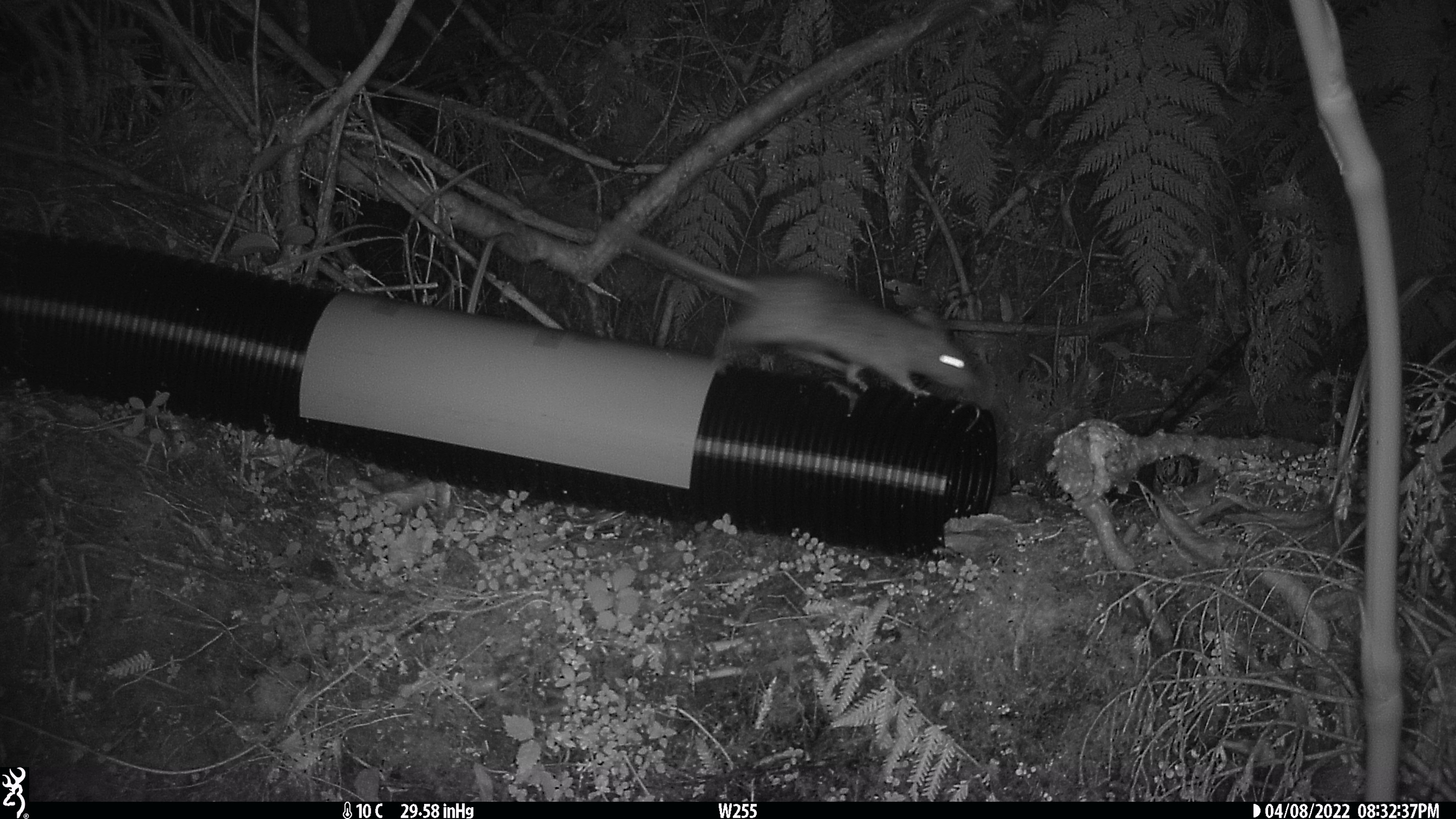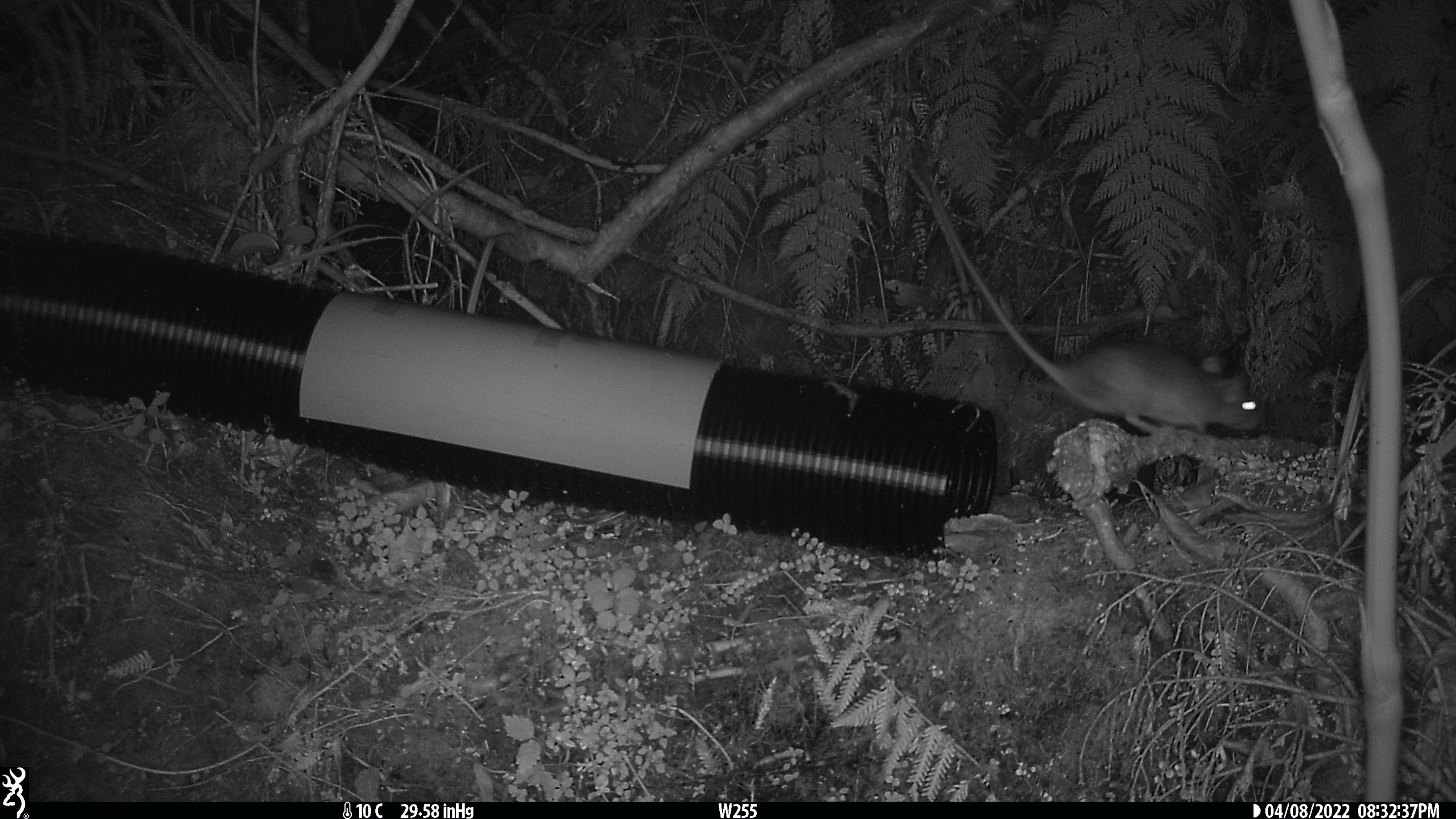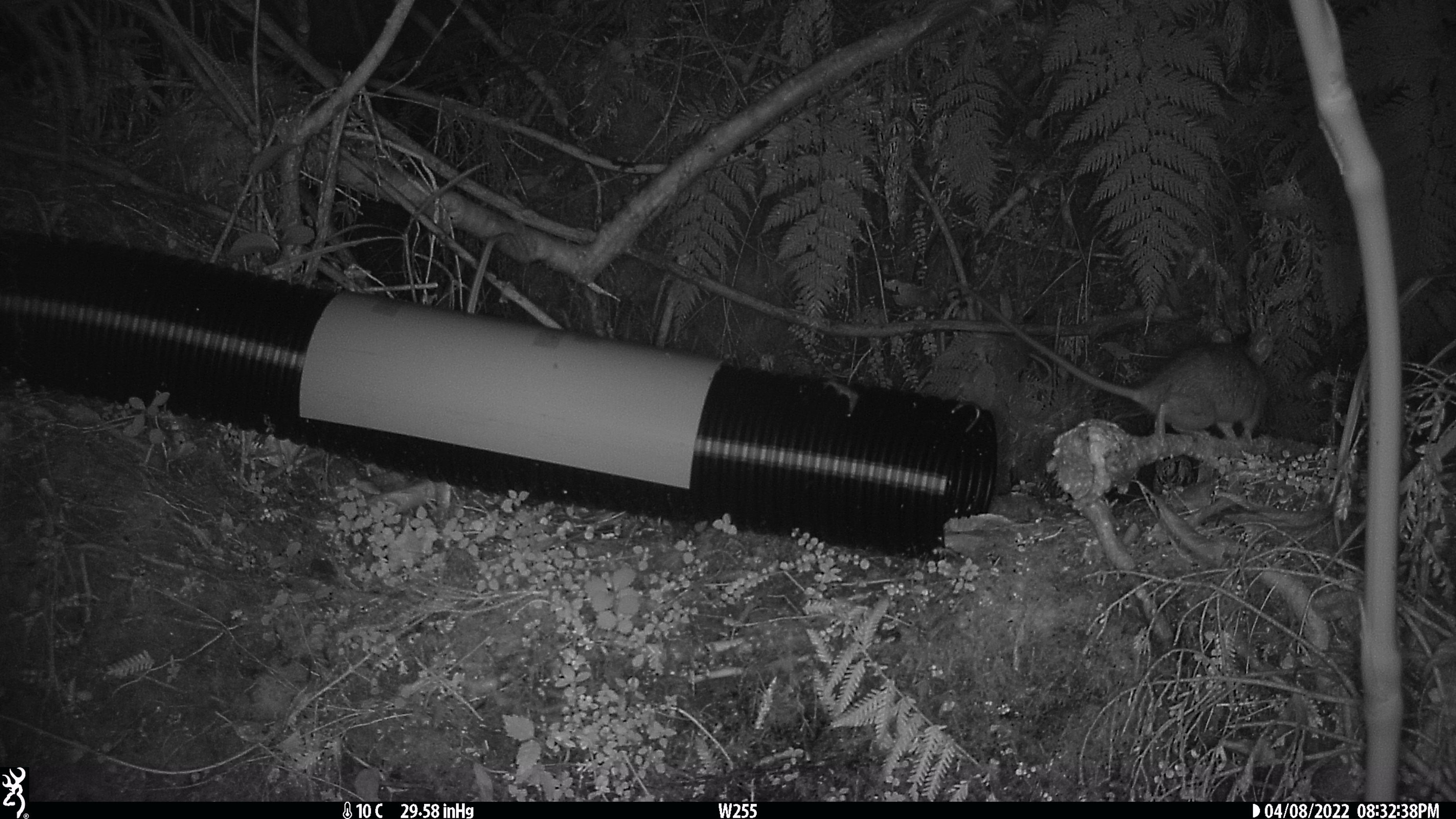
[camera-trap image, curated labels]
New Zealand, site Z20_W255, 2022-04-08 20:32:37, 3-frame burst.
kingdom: Animalia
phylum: Chordata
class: Mammalia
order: Rodentia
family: Muridae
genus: Rattus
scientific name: Rattus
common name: rat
Rat (Rattus).